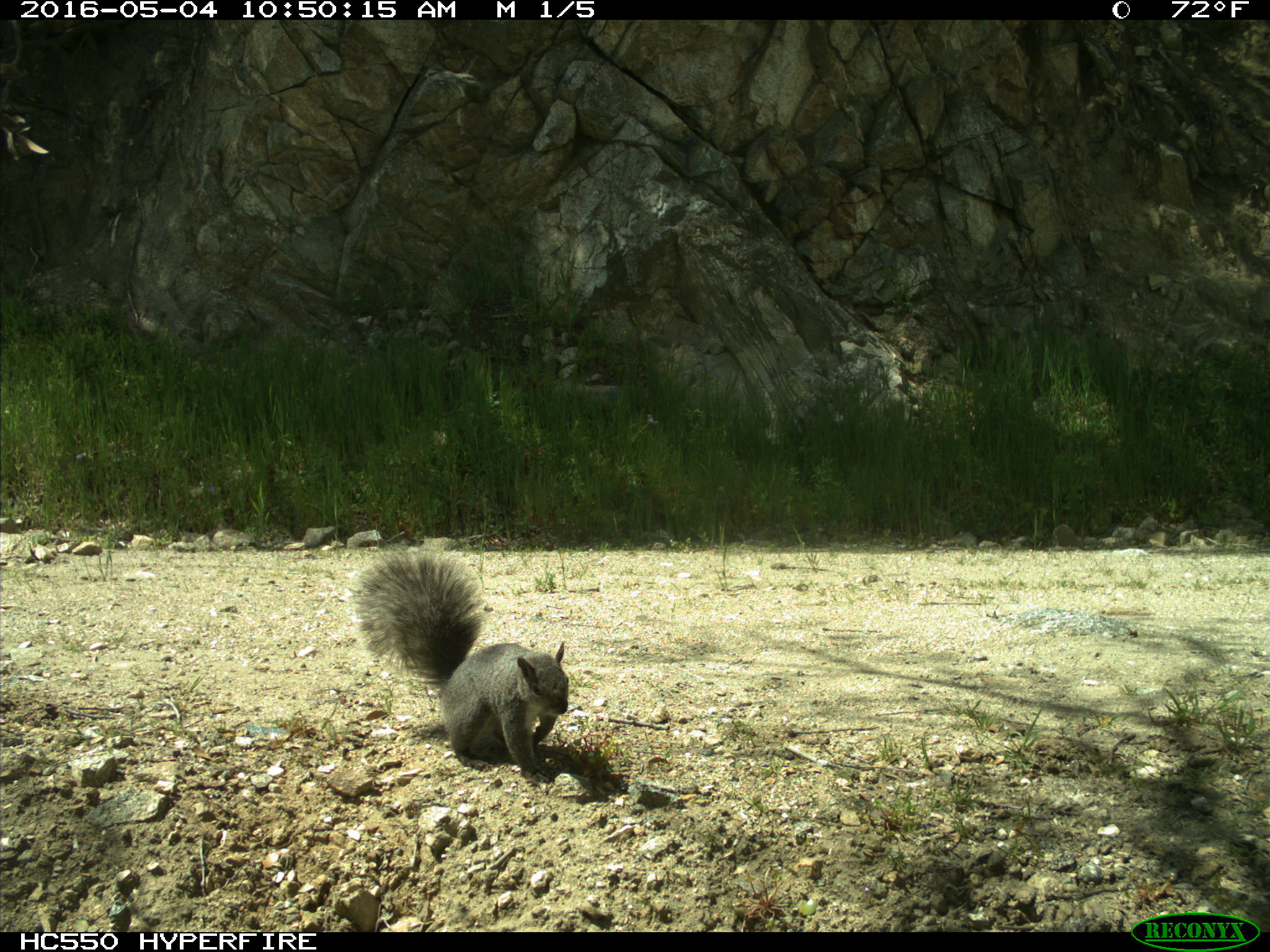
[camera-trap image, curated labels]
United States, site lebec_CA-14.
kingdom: Animalia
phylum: Chordata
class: Mammalia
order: Rodentia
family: Sciuridae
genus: Sciurus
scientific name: Sciurus carolinensis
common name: eastern gray squirrel